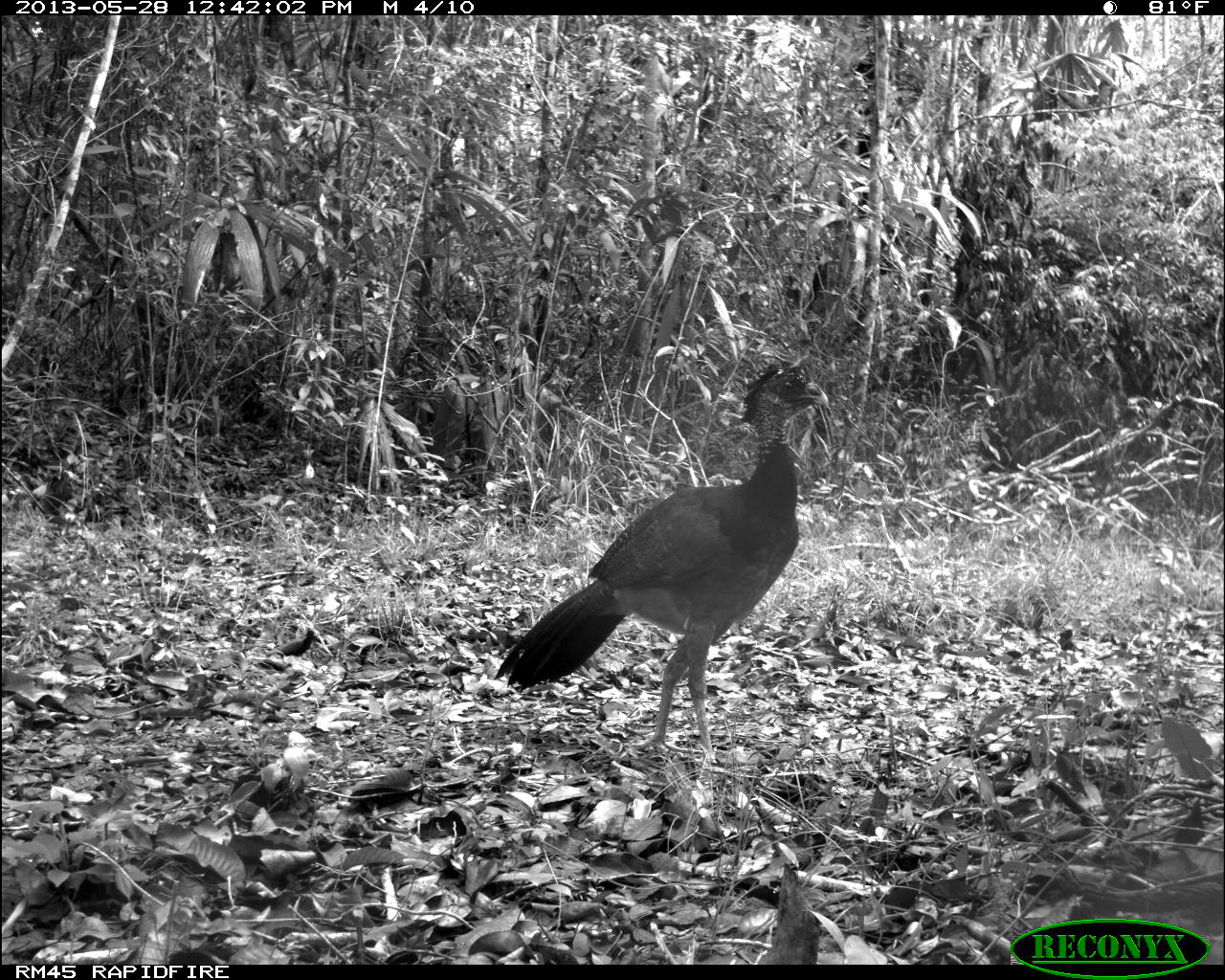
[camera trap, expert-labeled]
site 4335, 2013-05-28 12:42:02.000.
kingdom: Animalia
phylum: Chordata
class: Aves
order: Galliformes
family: Cracidae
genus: Crax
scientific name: Crax rubra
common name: great curassow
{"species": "Crax rubra (great curassow)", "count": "1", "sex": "female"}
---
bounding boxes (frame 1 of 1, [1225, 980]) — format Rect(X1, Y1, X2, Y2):
crax rubra: Rect(492, 361, 829, 761)